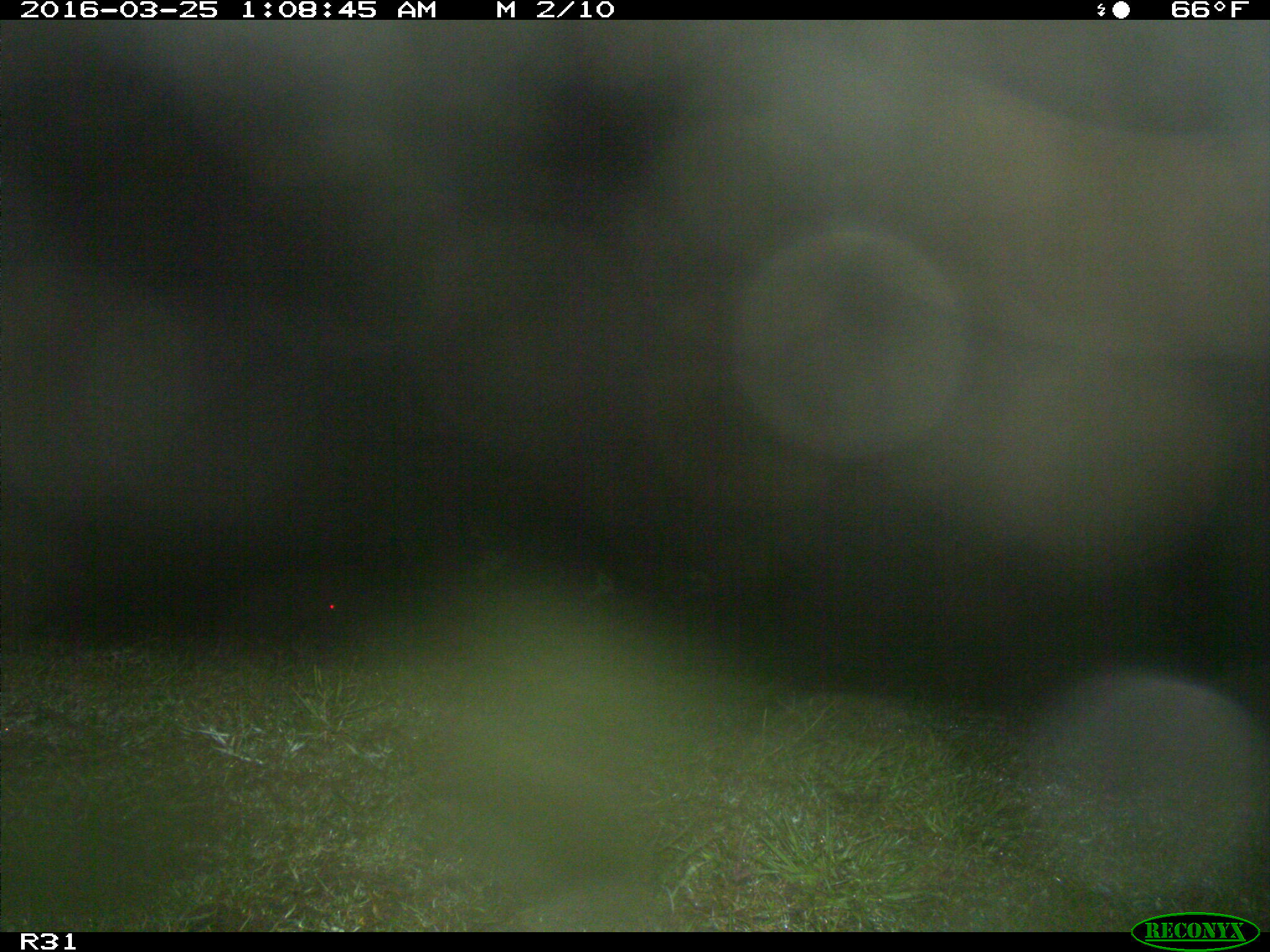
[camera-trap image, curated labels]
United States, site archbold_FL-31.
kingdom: Animalia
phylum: Chordata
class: Mammalia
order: Artiodactyla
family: Bovidae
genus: Bos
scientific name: Bos taurus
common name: domestic cow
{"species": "Bos taurus (domestic cow)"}